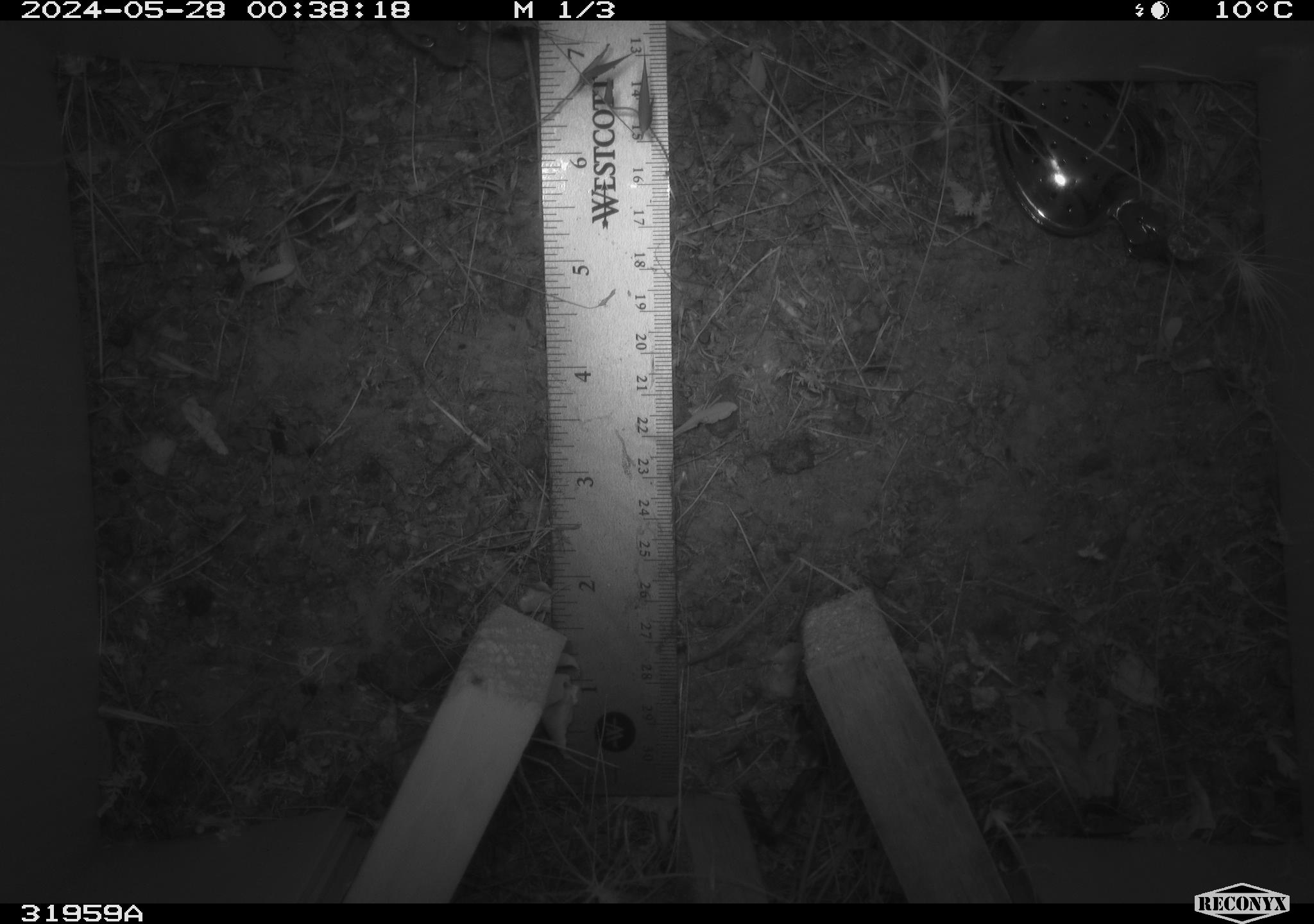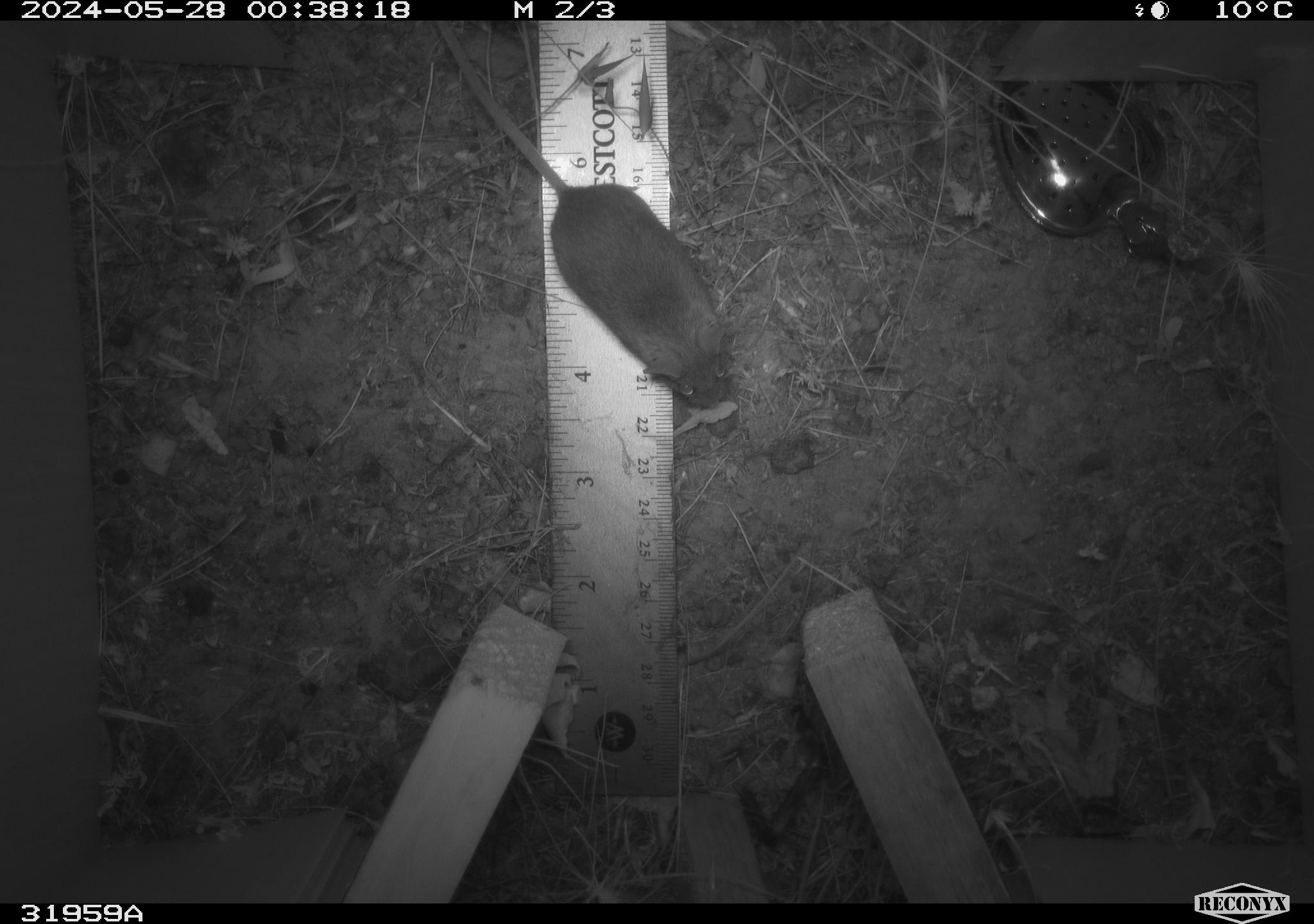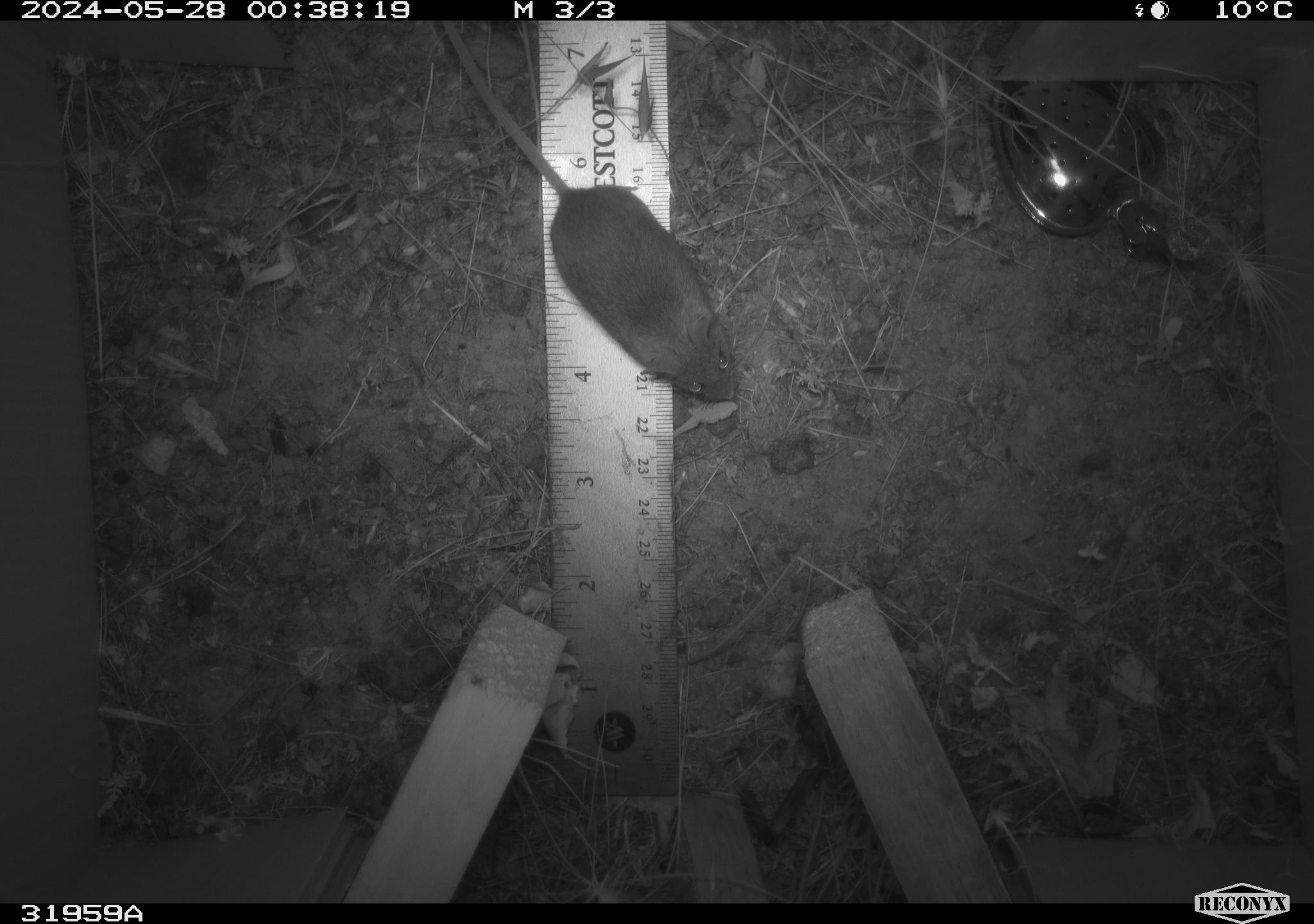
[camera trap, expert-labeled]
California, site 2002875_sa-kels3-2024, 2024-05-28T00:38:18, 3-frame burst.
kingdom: Animalia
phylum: Chordata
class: Mammalia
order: Rodentia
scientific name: Rodentia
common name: rodent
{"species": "rodent (Rodentia)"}